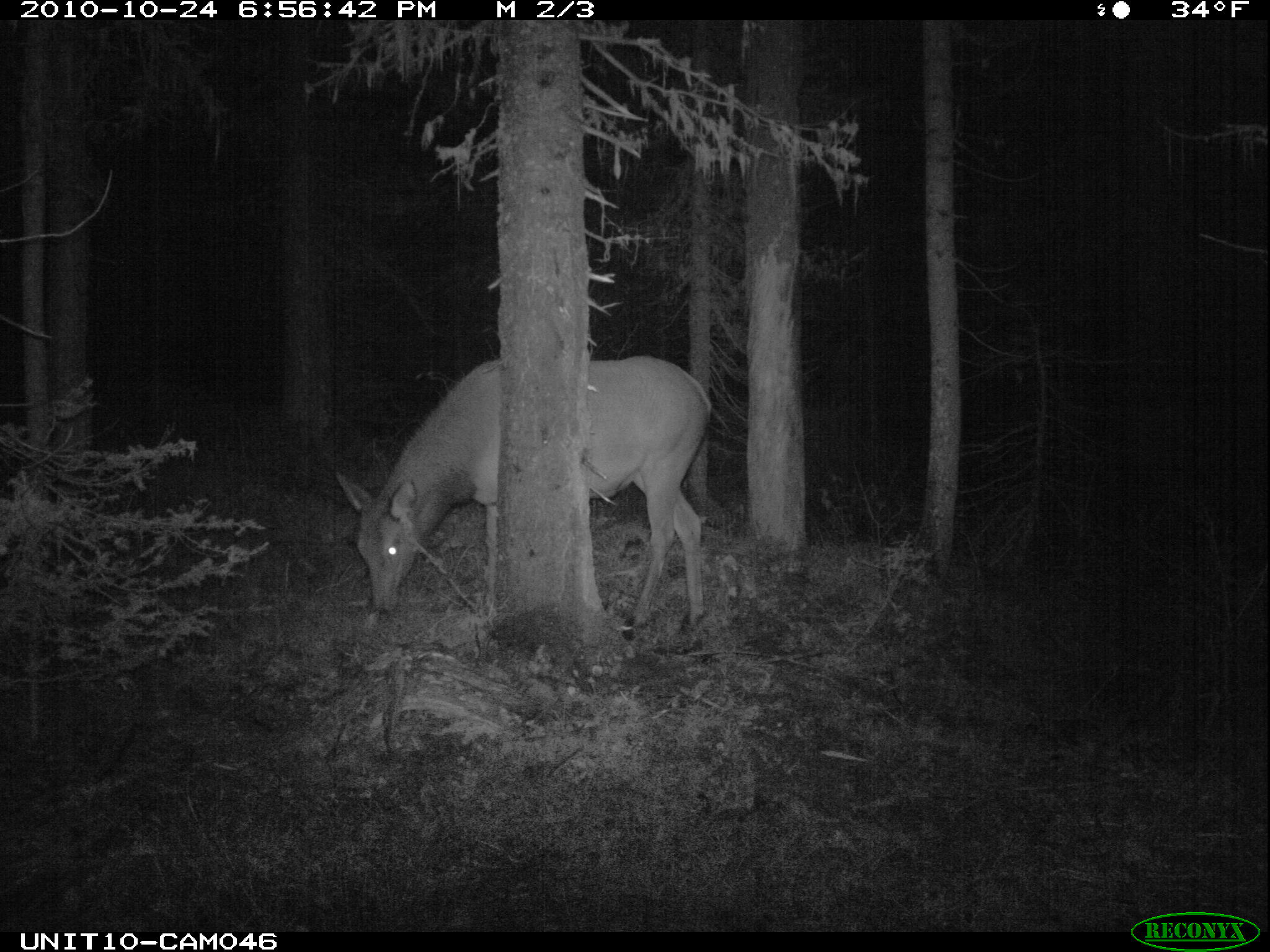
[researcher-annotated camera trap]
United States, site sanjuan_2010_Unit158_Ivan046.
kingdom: Animalia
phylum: Chordata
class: Mammalia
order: Artiodactyla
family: Cervidae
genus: Cervus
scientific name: Cervus elaphus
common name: red deer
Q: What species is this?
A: Cervus elaphus (red deer).